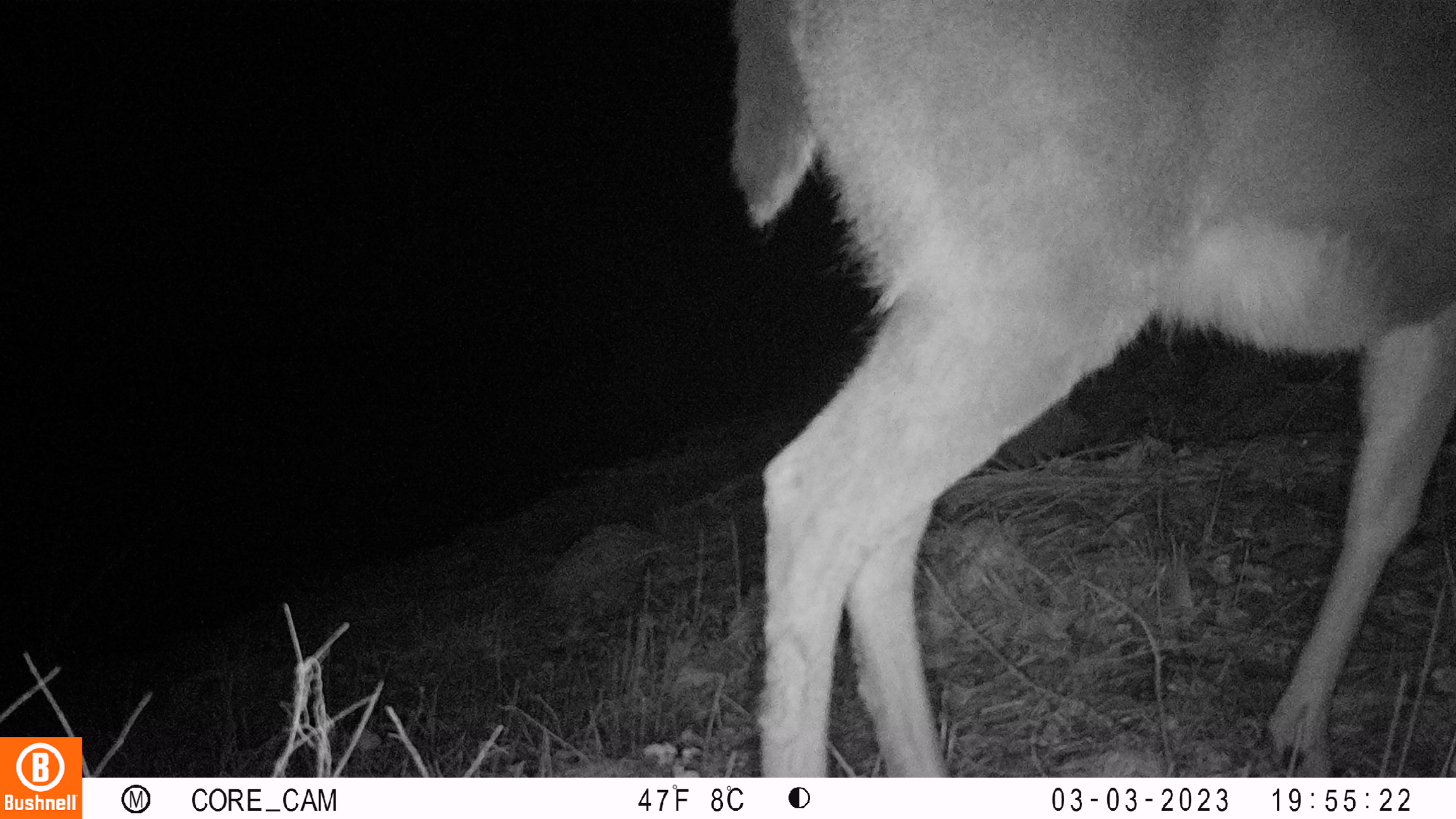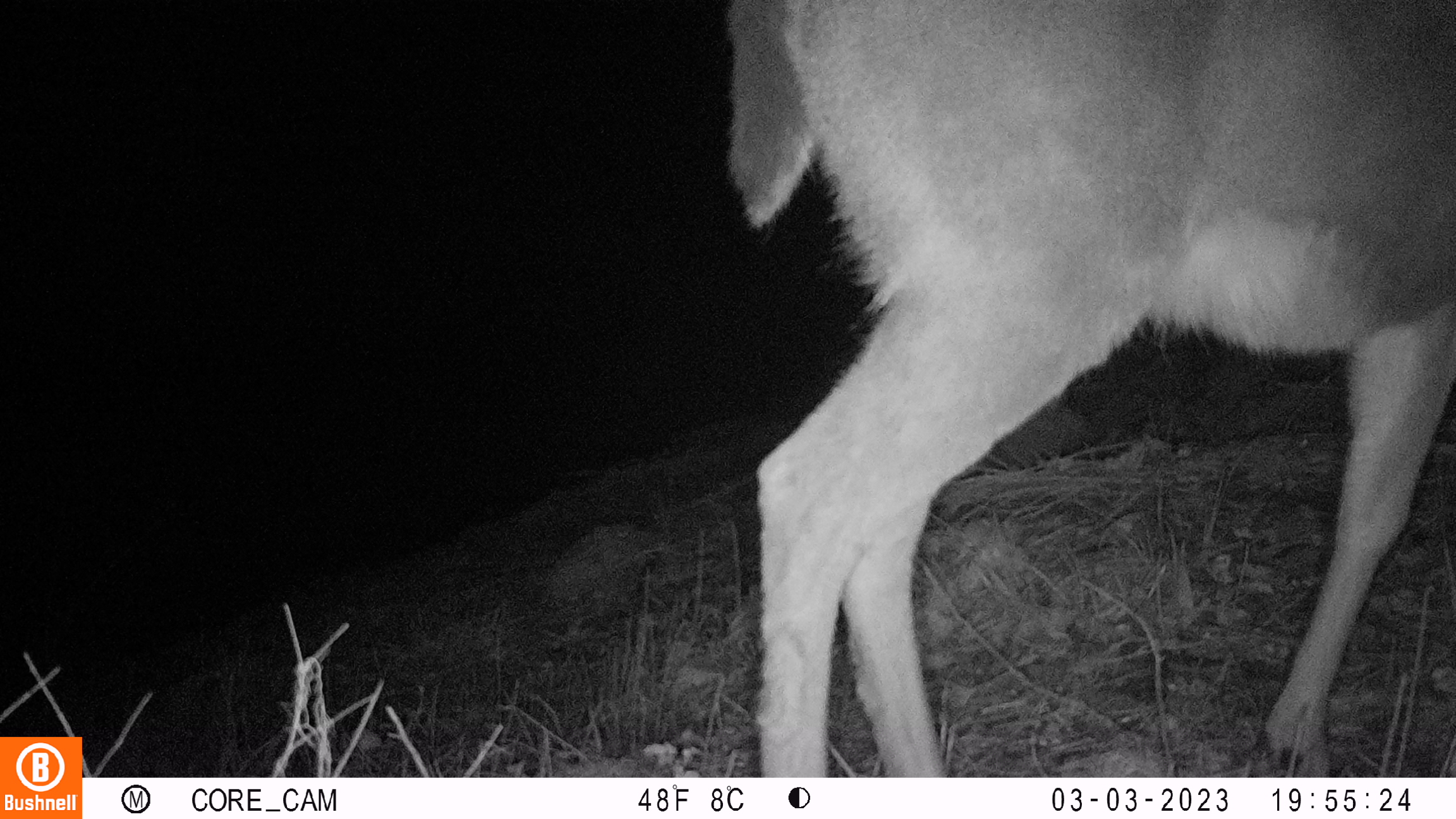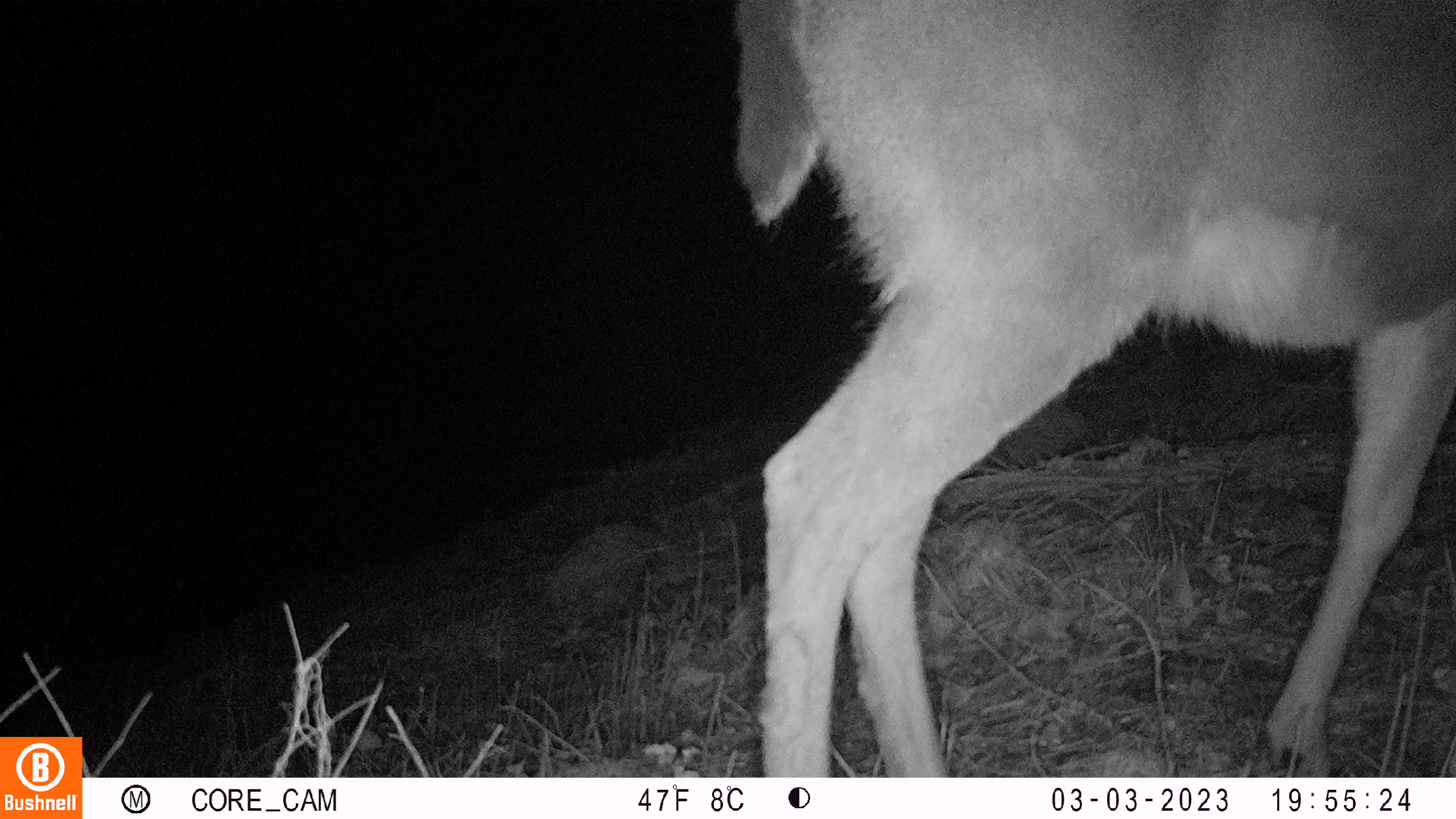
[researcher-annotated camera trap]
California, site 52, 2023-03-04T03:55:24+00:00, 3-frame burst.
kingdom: Animalia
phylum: Chordata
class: Mammalia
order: Artiodactyla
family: Cervidae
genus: Odocoileus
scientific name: Odocoileus hemionus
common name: mule deer